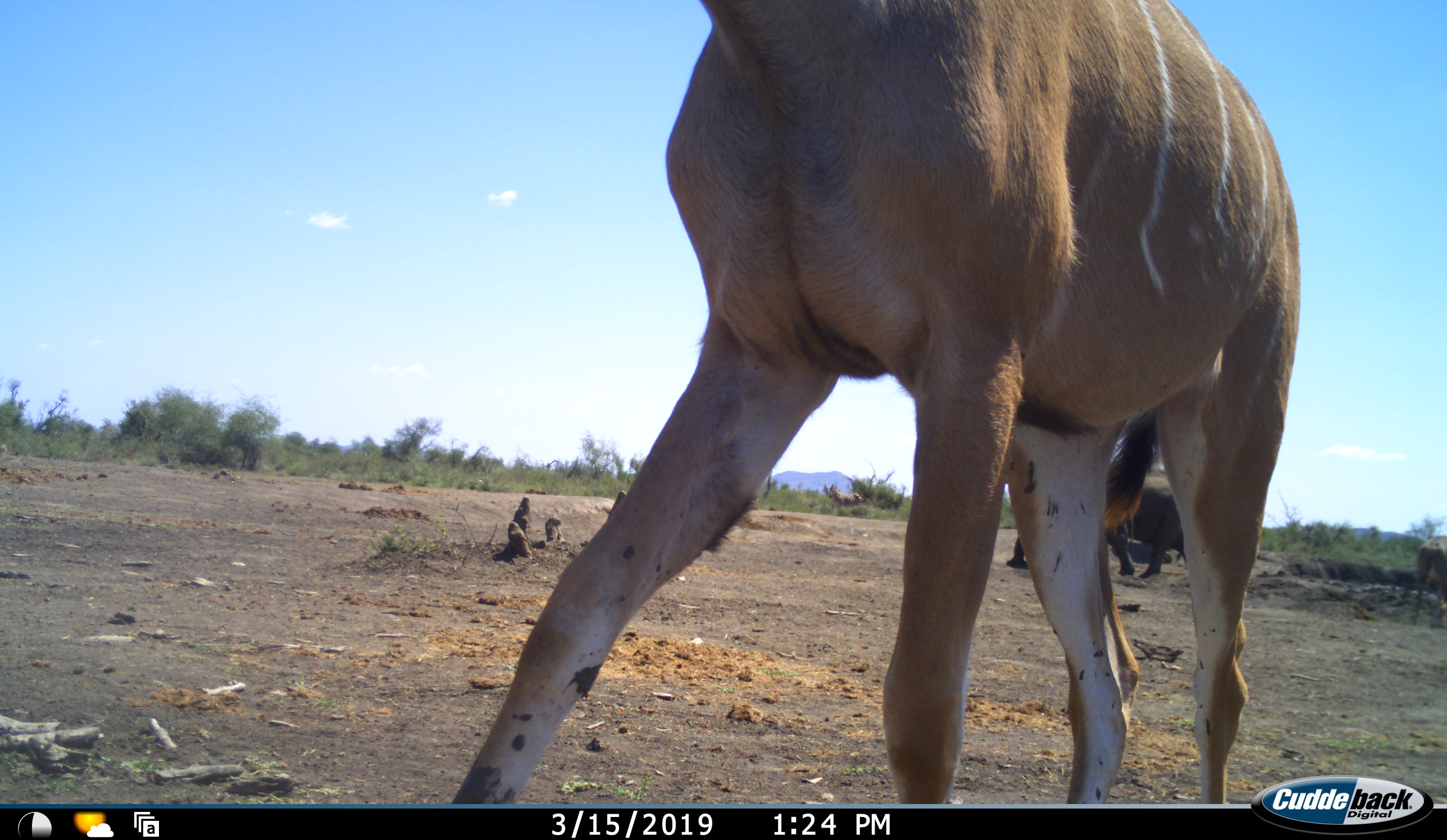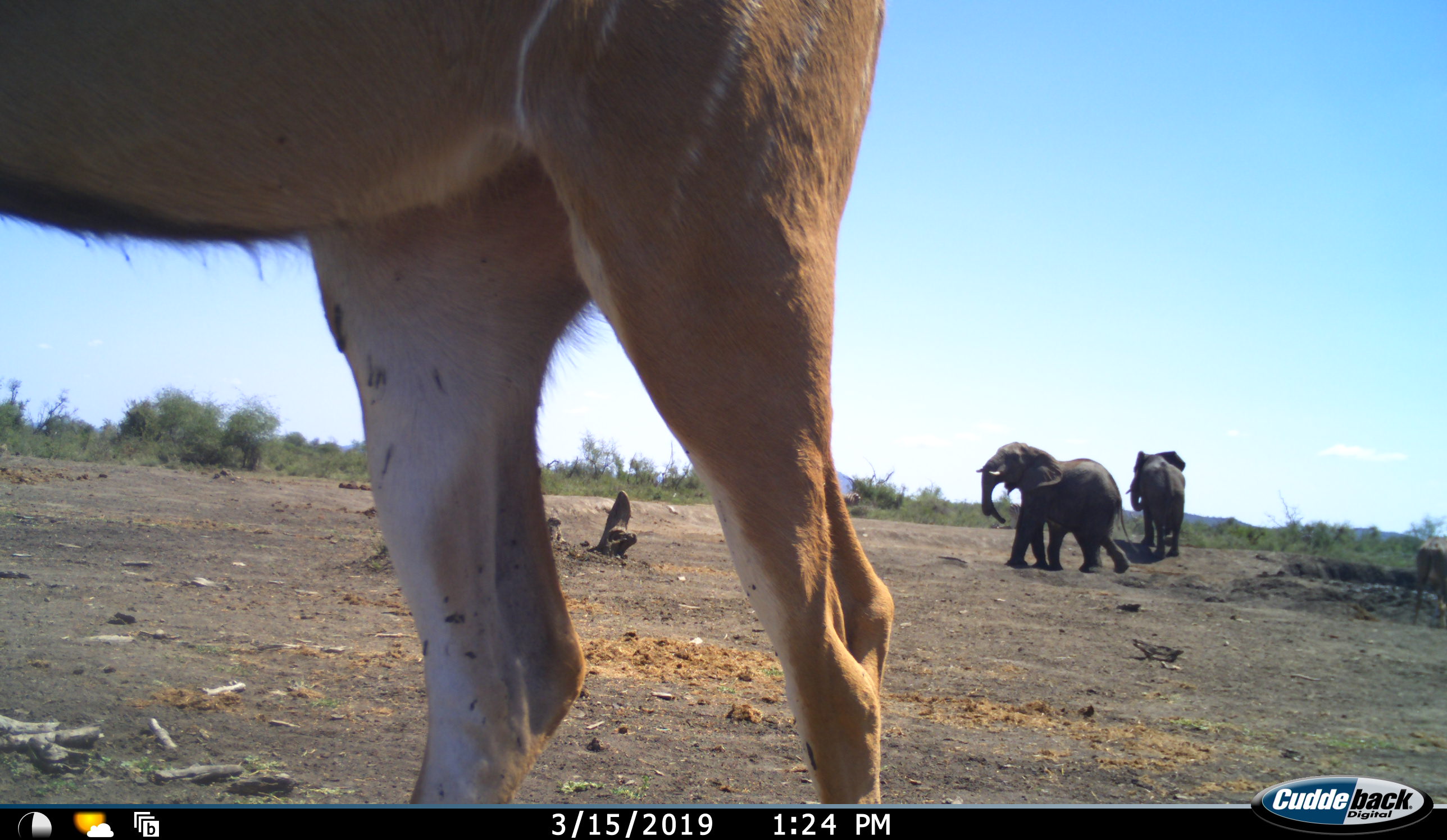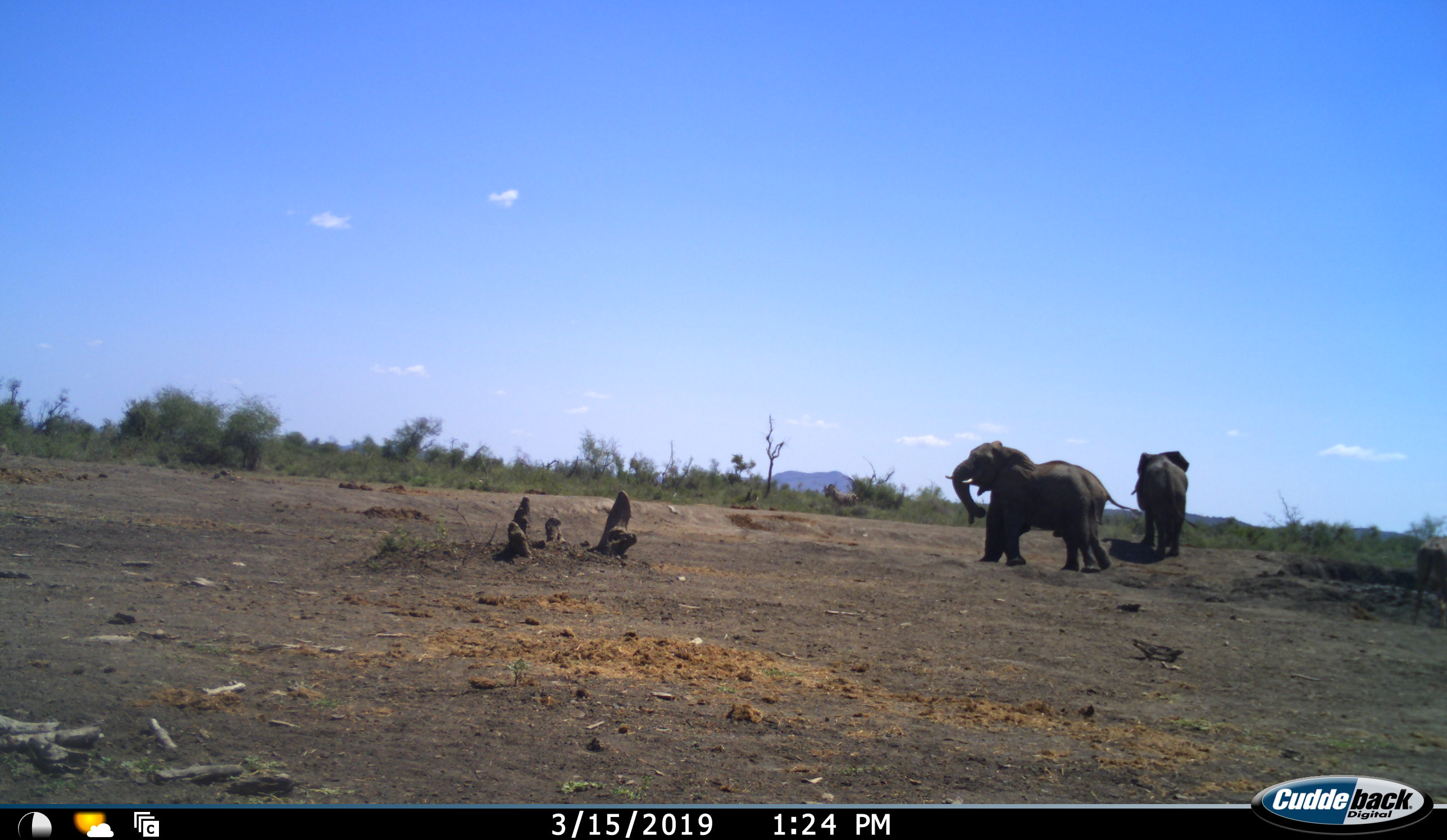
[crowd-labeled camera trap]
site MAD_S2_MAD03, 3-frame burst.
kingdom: Animalia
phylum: Chordata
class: Mammalia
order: Proboscidea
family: Elephantidae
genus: Loxodonta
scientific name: Loxodonta africana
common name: african bush elephant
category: elephant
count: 3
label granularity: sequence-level